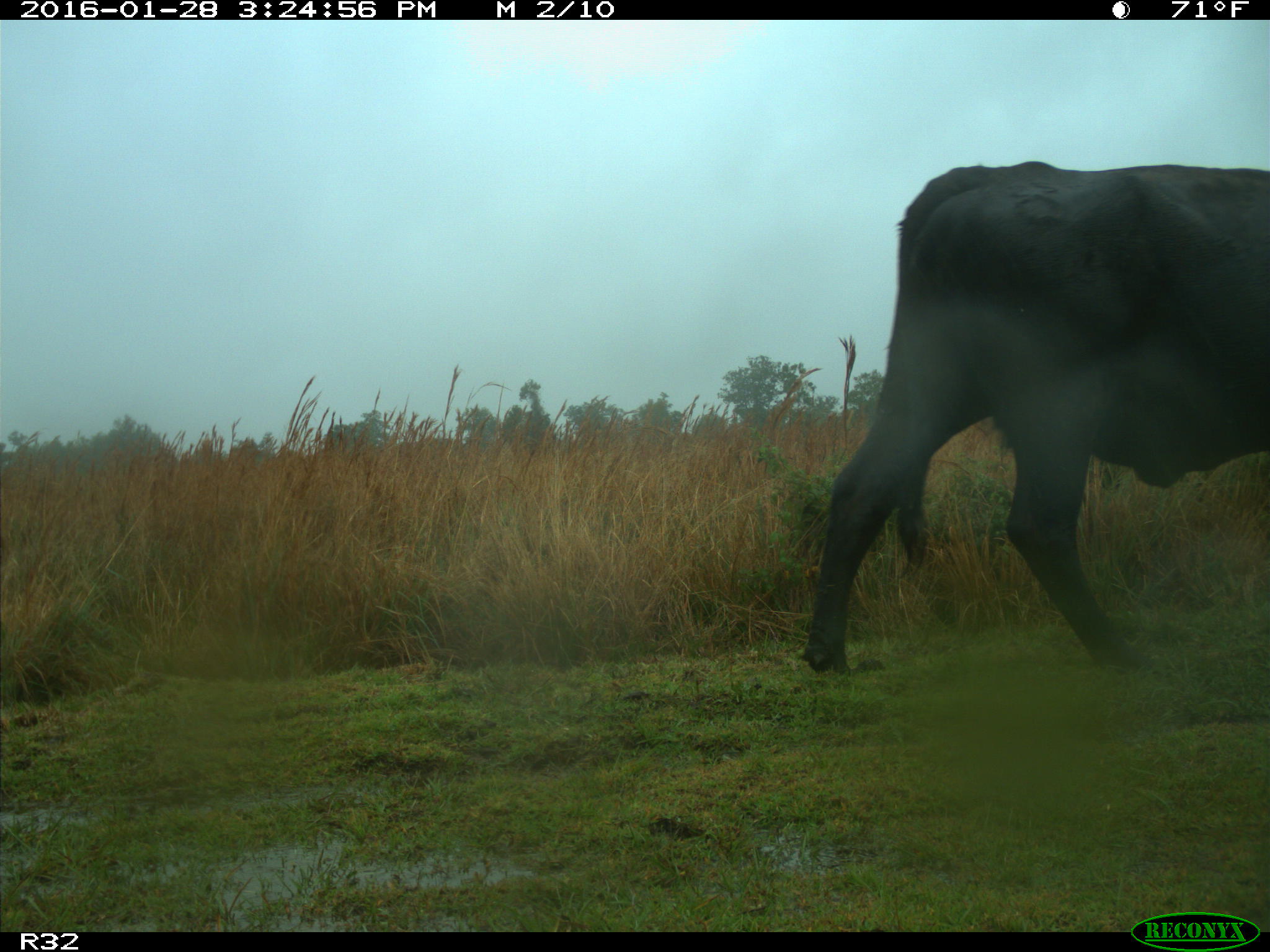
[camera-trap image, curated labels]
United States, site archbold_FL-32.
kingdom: Animalia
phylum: Chordata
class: Mammalia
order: Artiodactyla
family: Bovidae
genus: Bos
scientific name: Bos taurus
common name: domestic cow